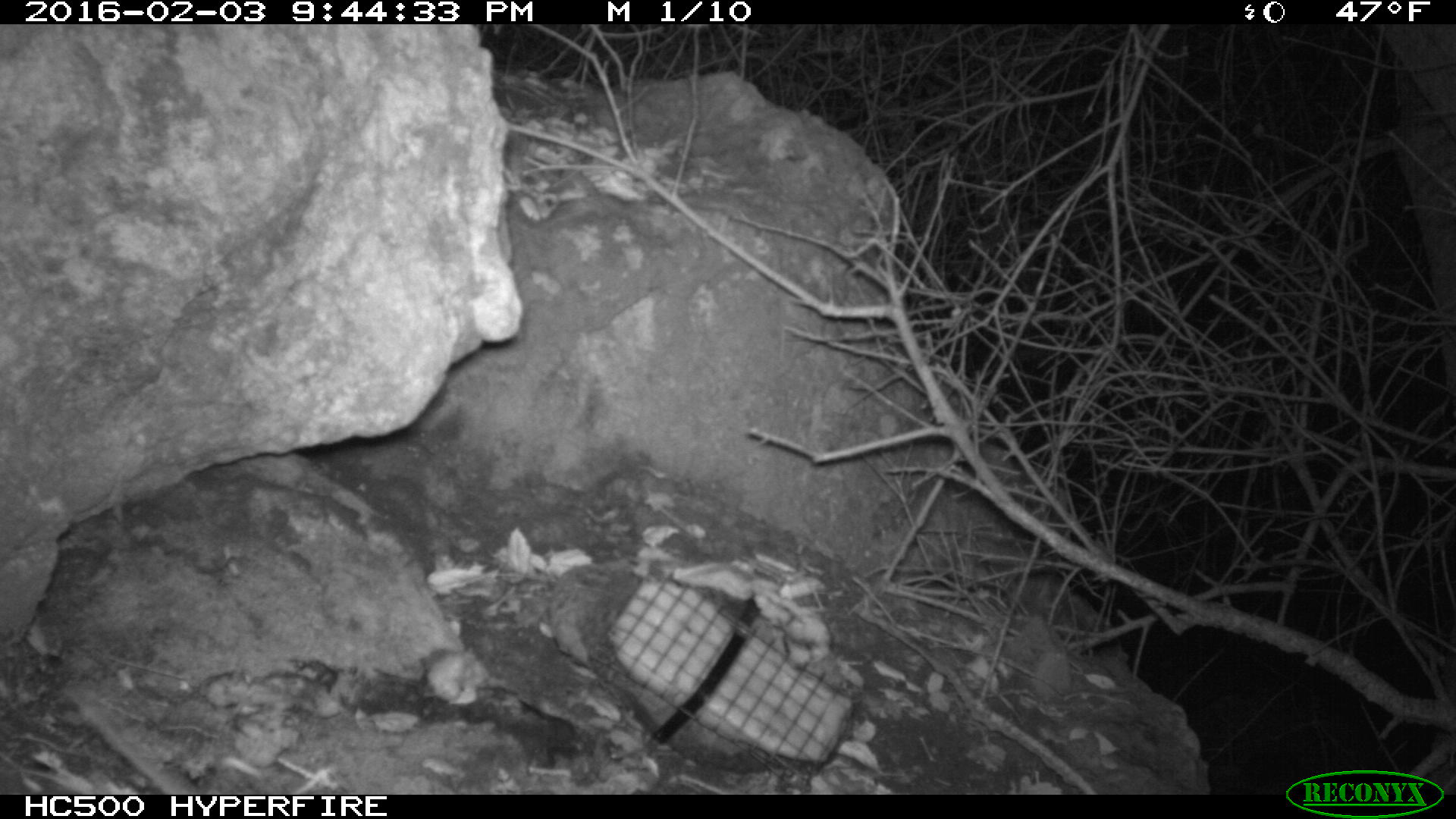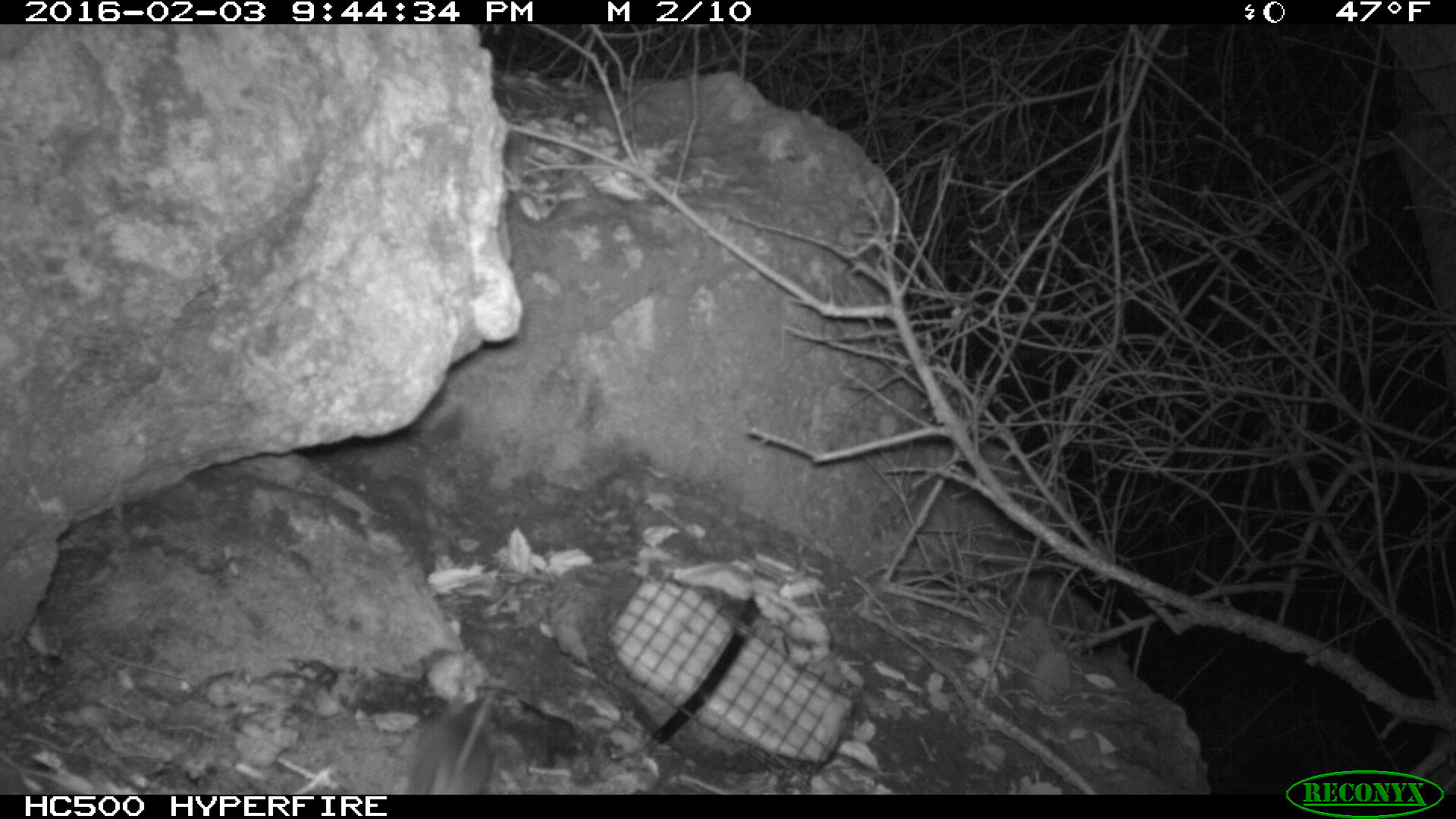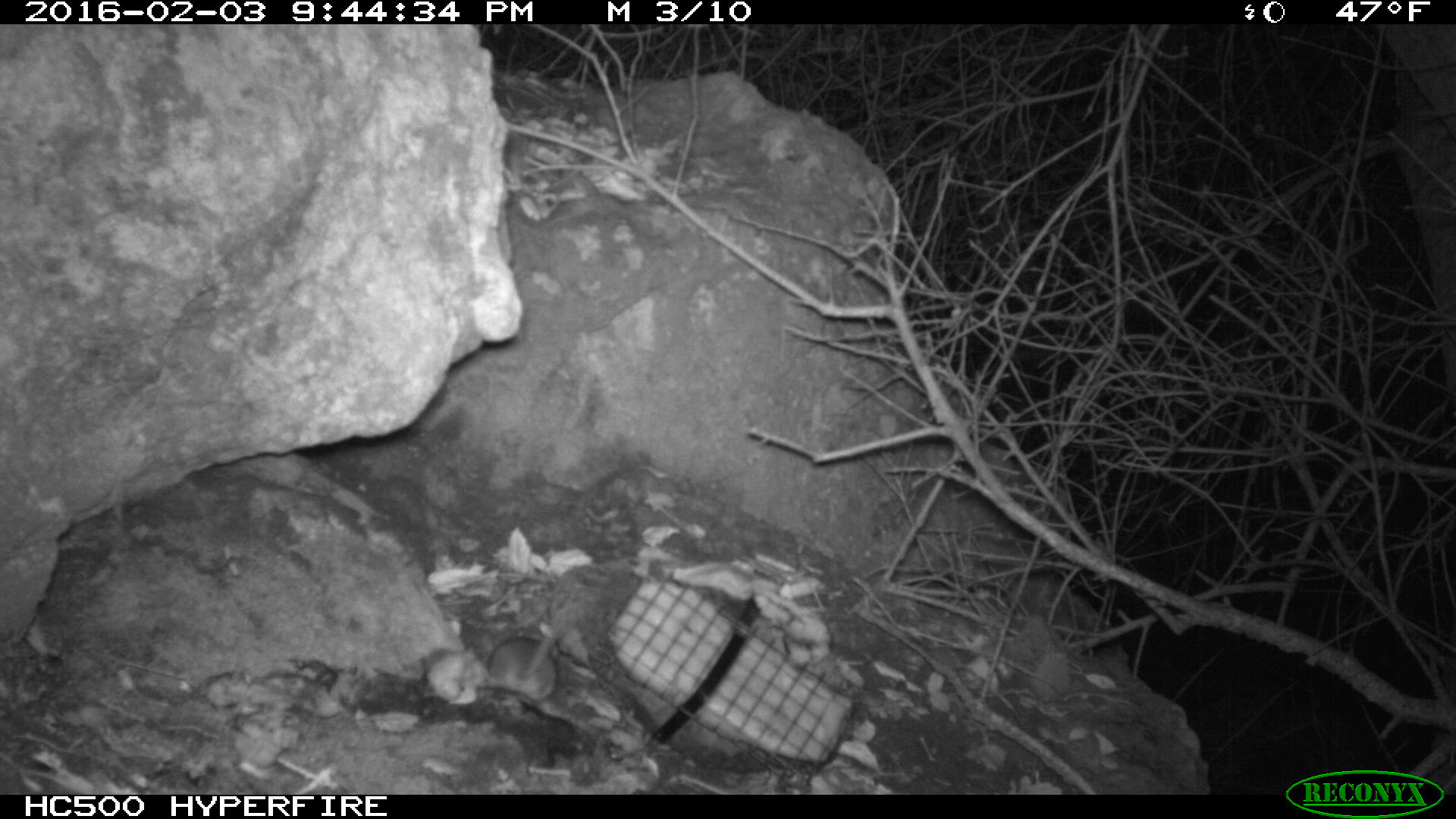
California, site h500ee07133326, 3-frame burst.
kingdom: Animalia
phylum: Chordata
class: Mammalia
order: Rodentia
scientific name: Rodentia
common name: rodent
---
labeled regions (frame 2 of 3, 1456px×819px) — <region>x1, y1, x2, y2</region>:
rodent: <region>406, 674, 505, 795</region>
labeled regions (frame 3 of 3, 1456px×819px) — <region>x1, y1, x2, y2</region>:
rodent: <region>478, 608, 572, 713</region>